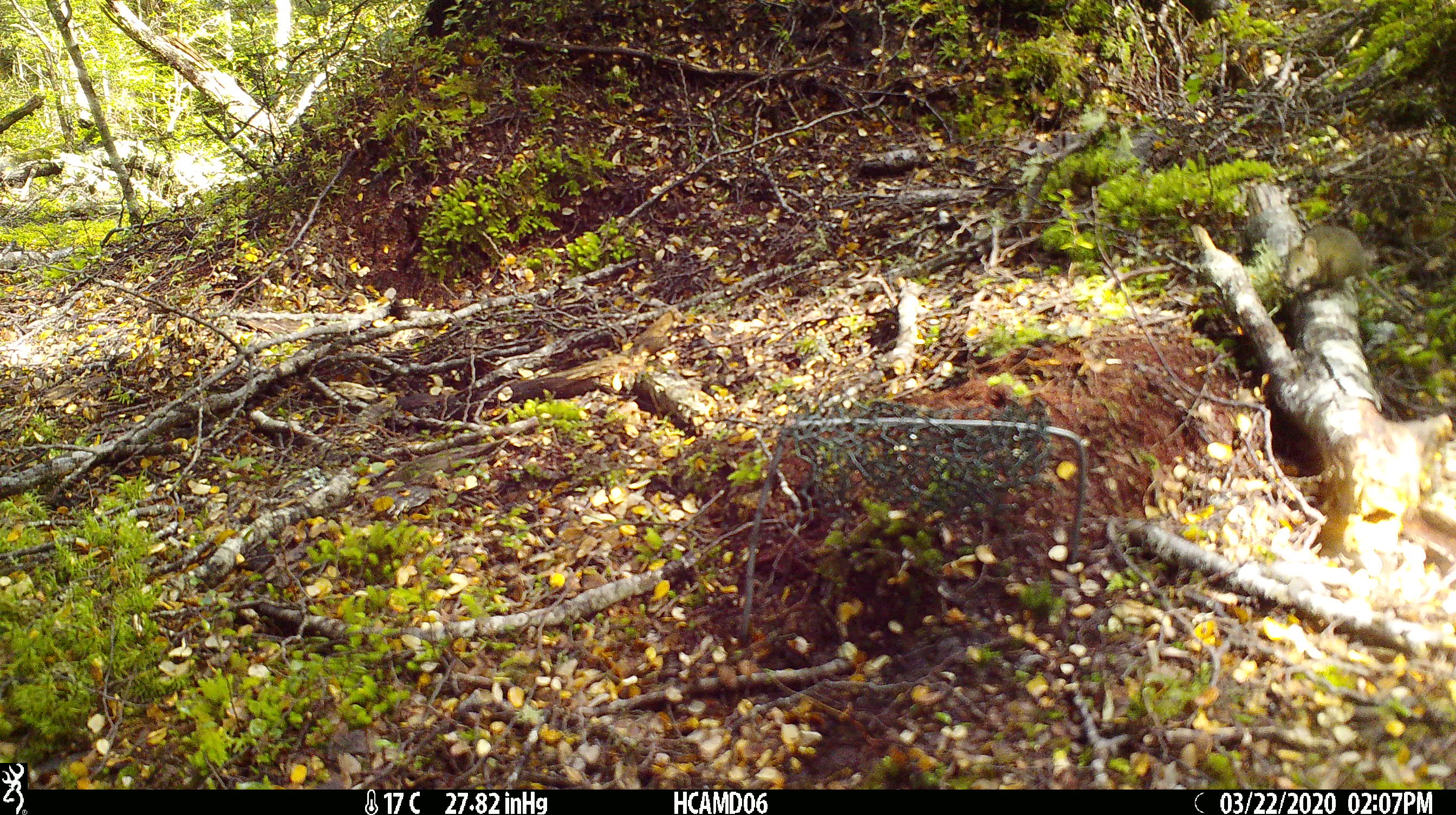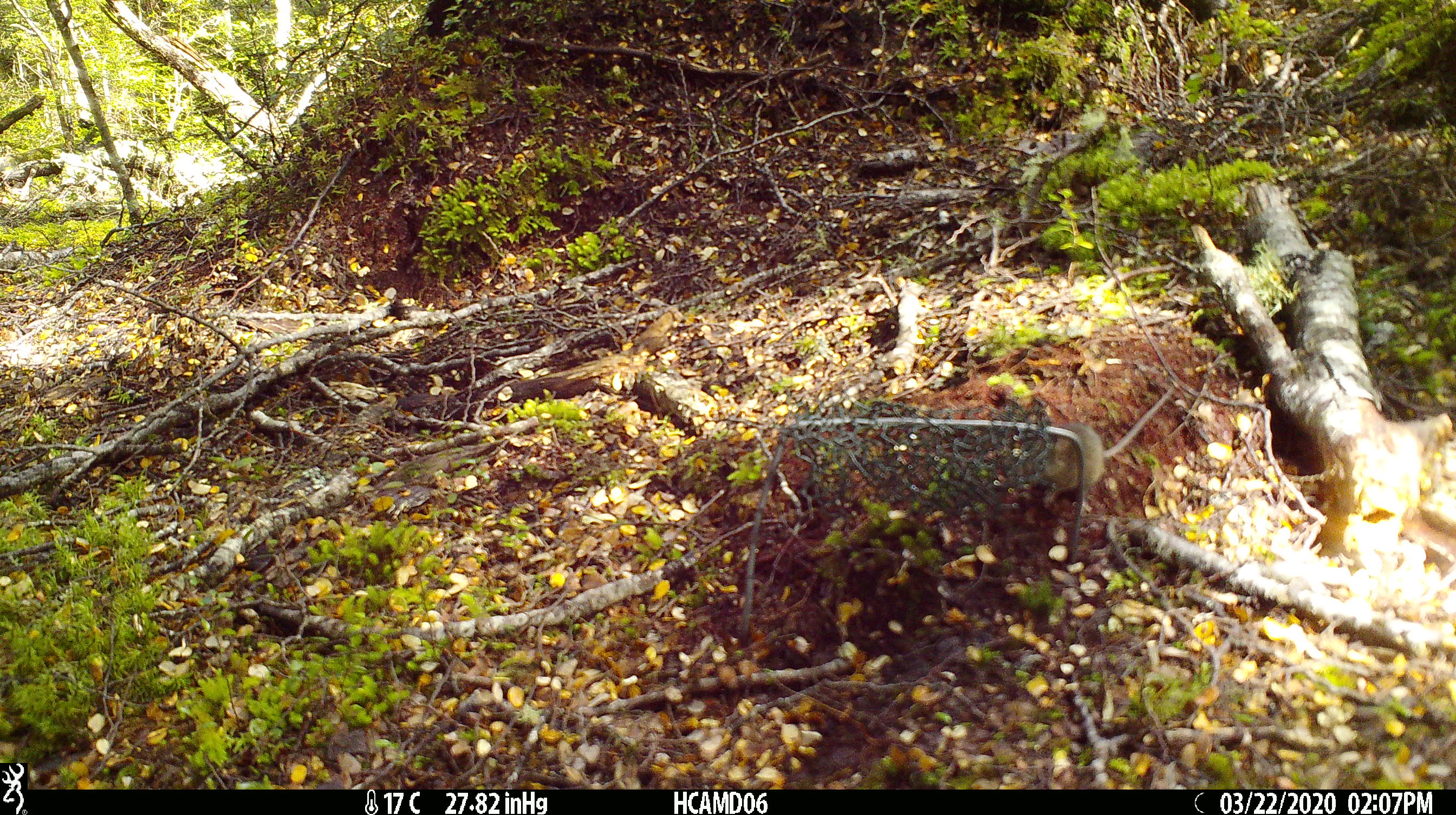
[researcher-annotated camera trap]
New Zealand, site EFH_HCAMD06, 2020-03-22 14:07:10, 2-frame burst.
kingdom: Animalia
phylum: Chordata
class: Mammalia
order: Rodentia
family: Muridae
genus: Mus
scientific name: Mus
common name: mouse